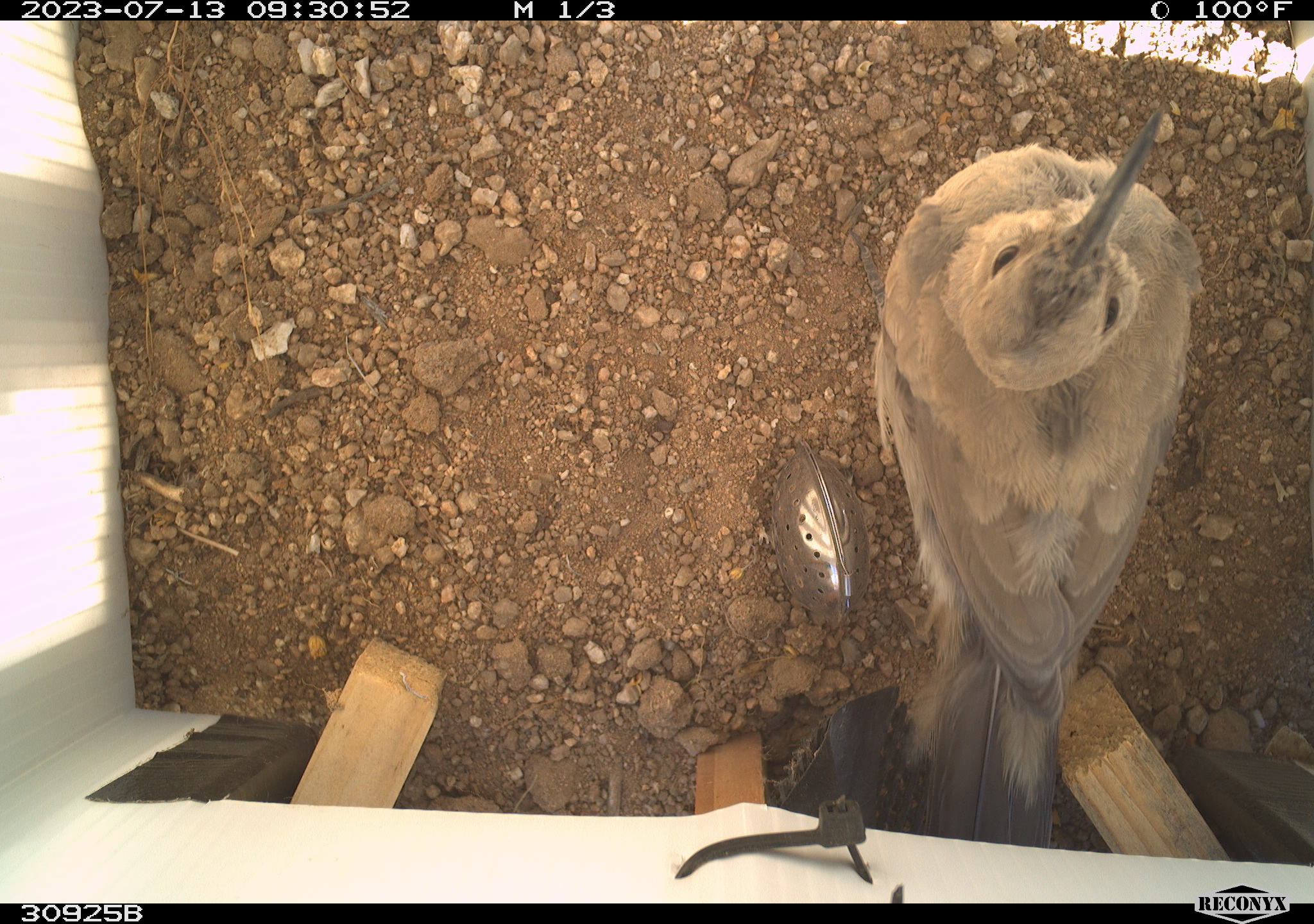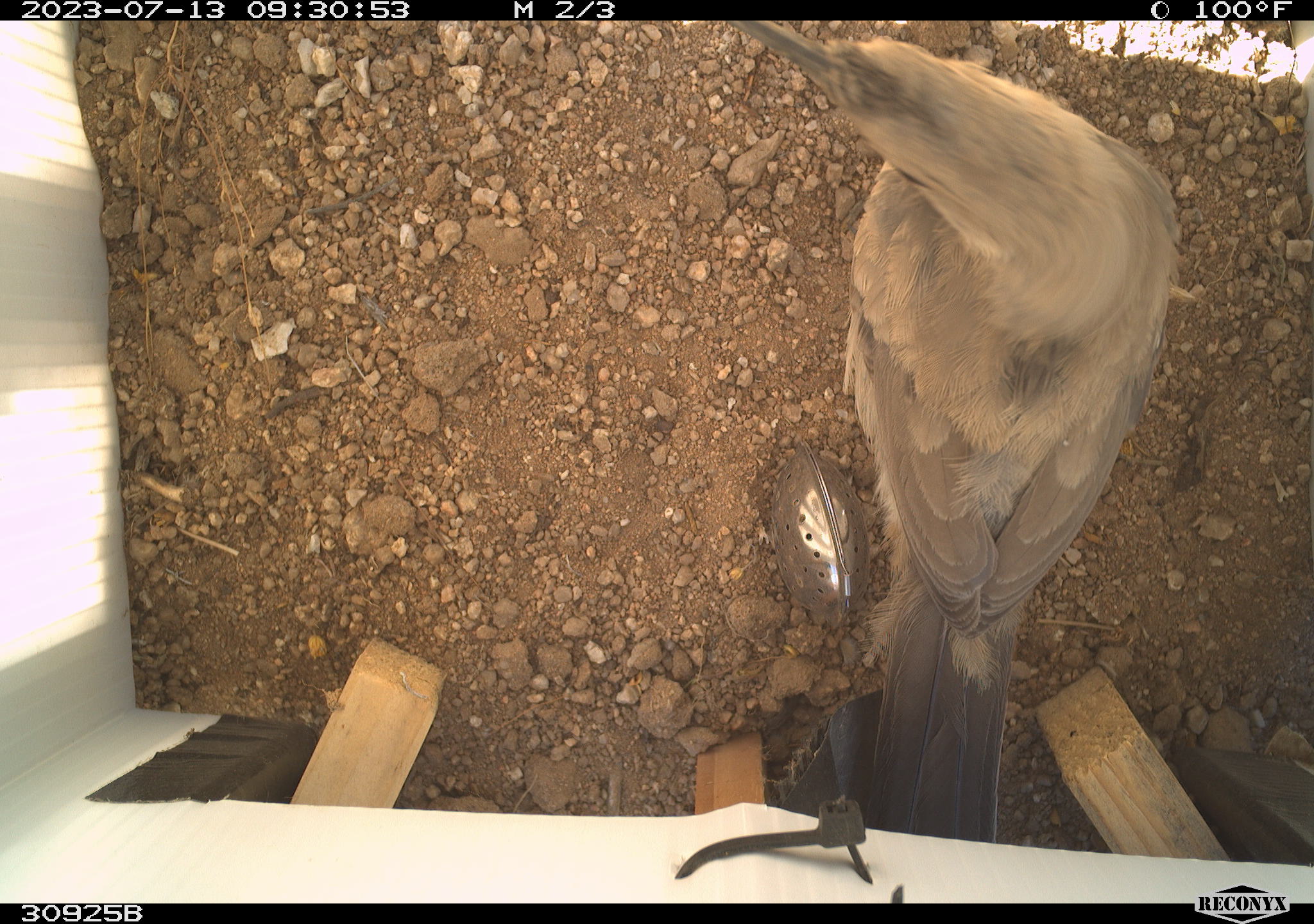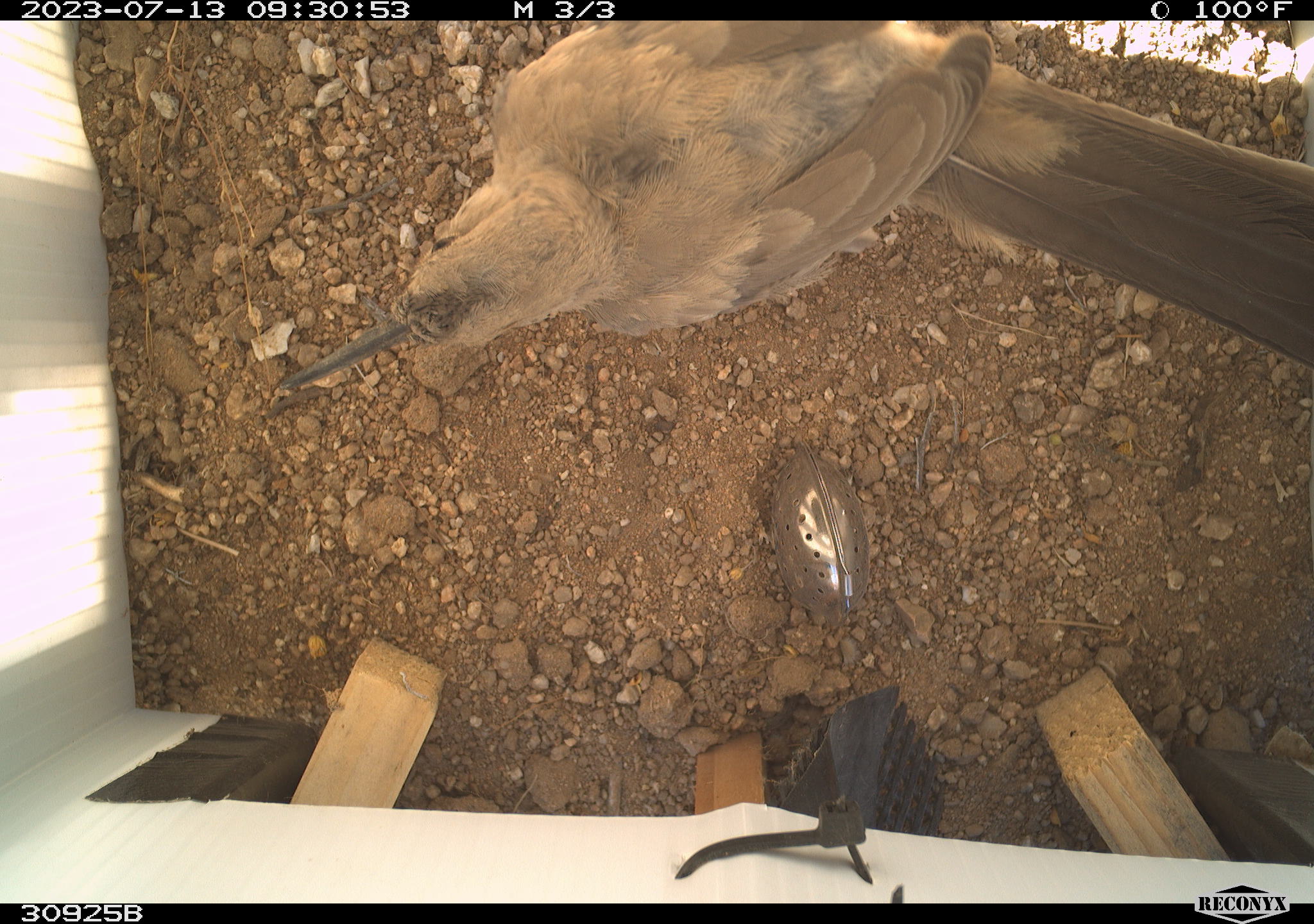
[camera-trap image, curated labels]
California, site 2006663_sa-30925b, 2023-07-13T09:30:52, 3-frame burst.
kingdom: Animalia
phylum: Chordata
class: Aves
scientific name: Aves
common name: bird